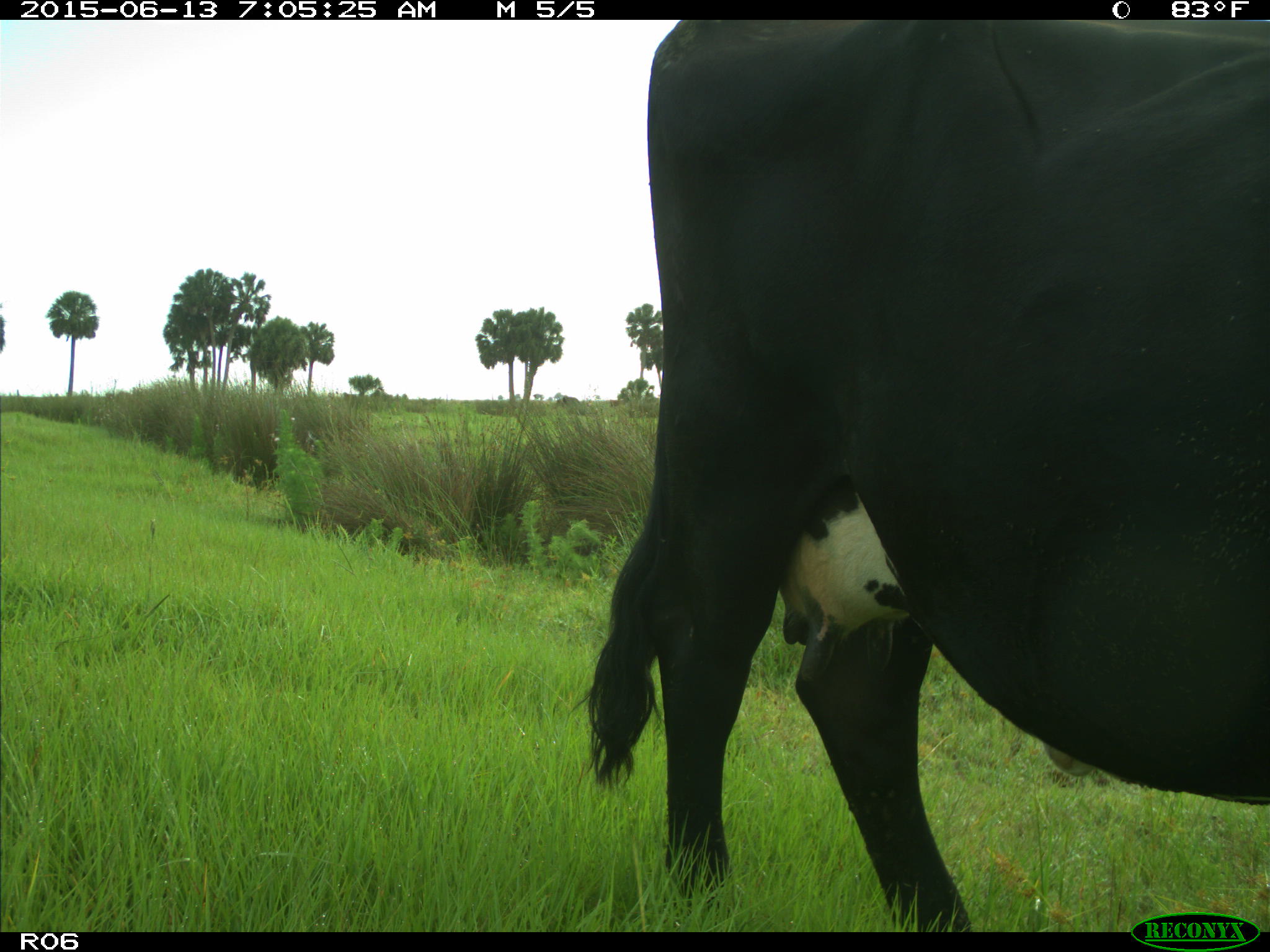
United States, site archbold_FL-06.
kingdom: Animalia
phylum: Chordata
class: Mammalia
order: Artiodactyla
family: Bovidae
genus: Bos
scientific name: Bos taurus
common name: domestic cow